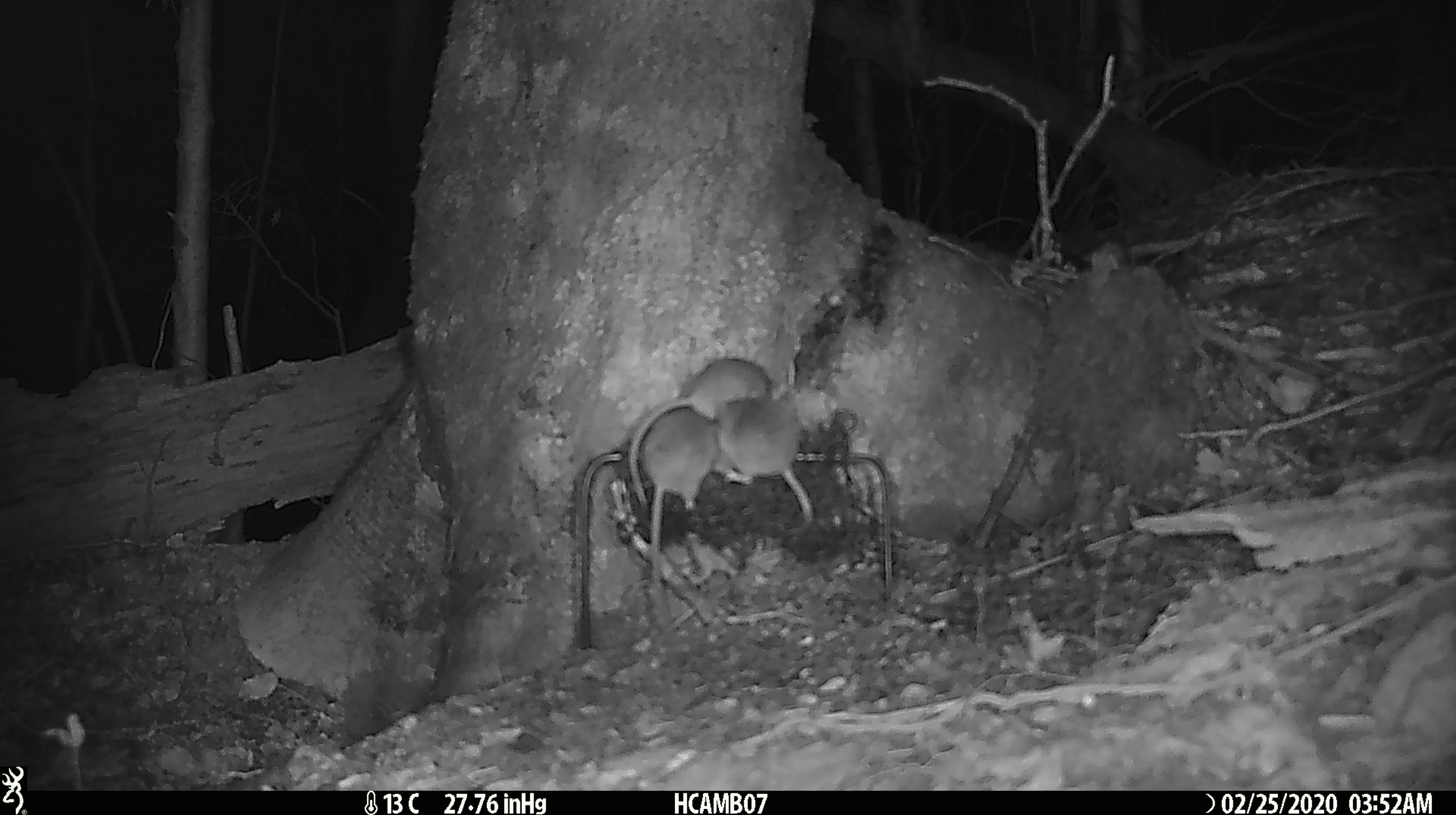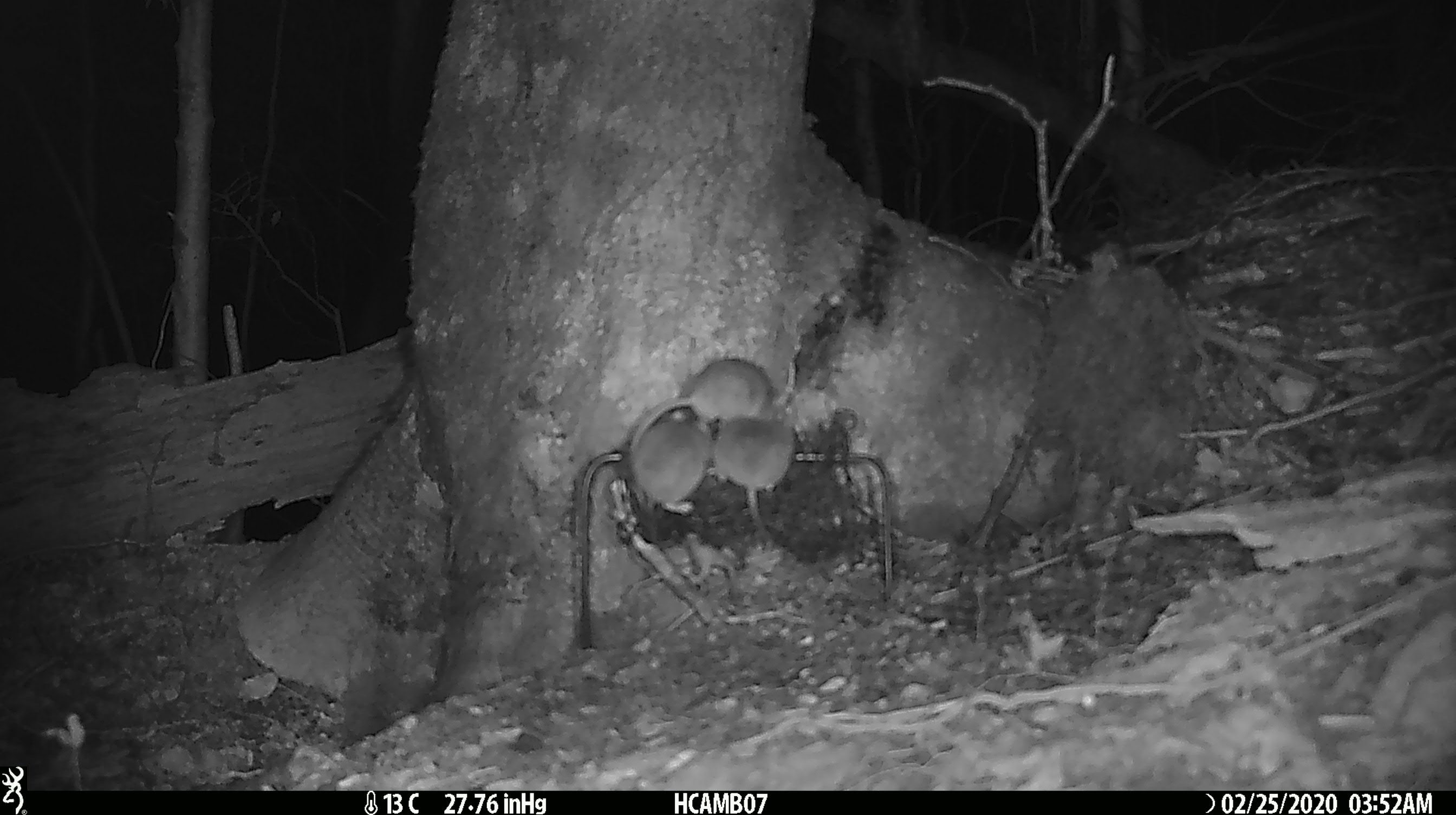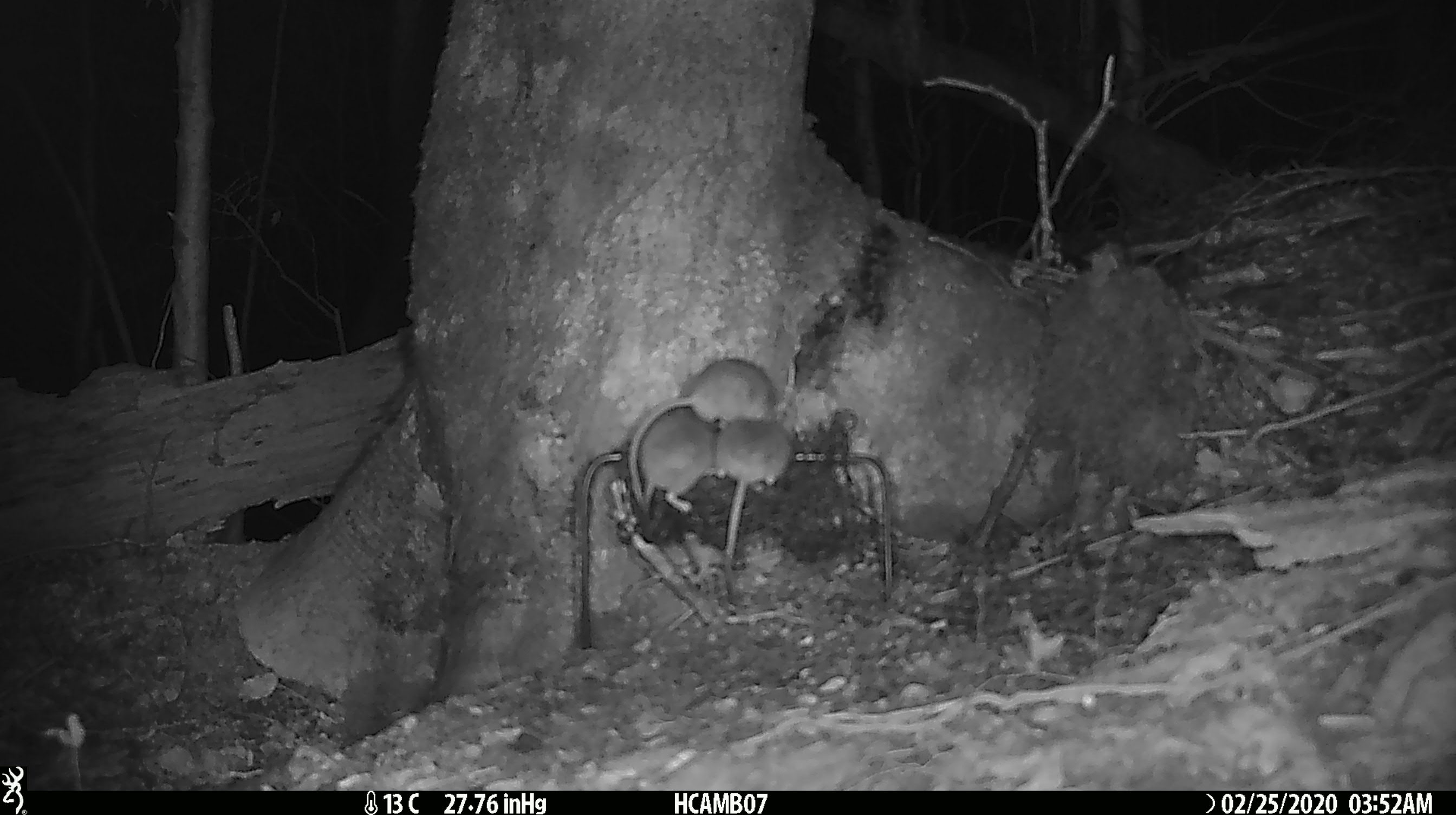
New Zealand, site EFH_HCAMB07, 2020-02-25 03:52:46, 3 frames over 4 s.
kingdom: Animalia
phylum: Chordata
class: Mammalia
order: Rodentia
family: Muridae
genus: Mus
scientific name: Mus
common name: mouse